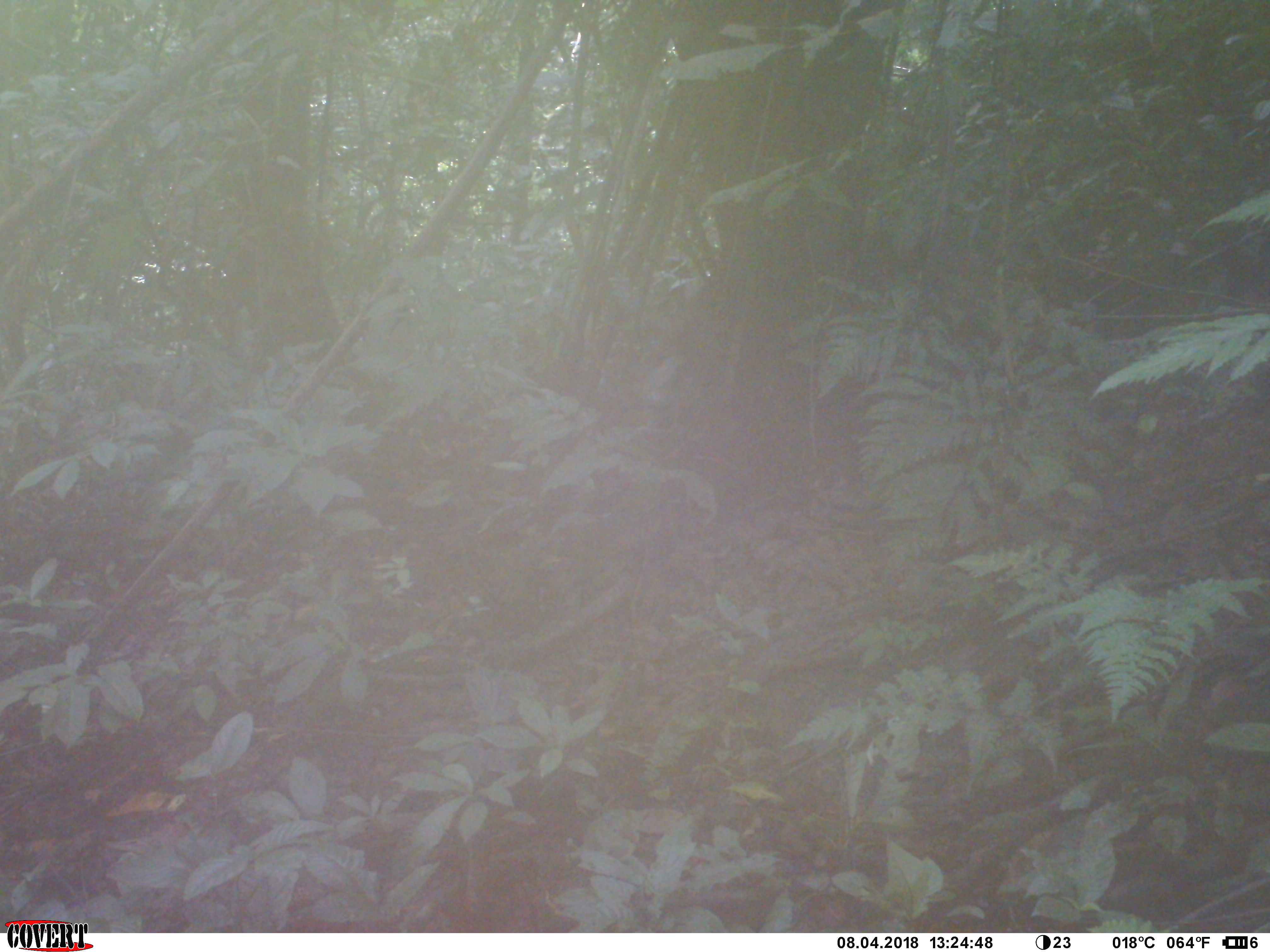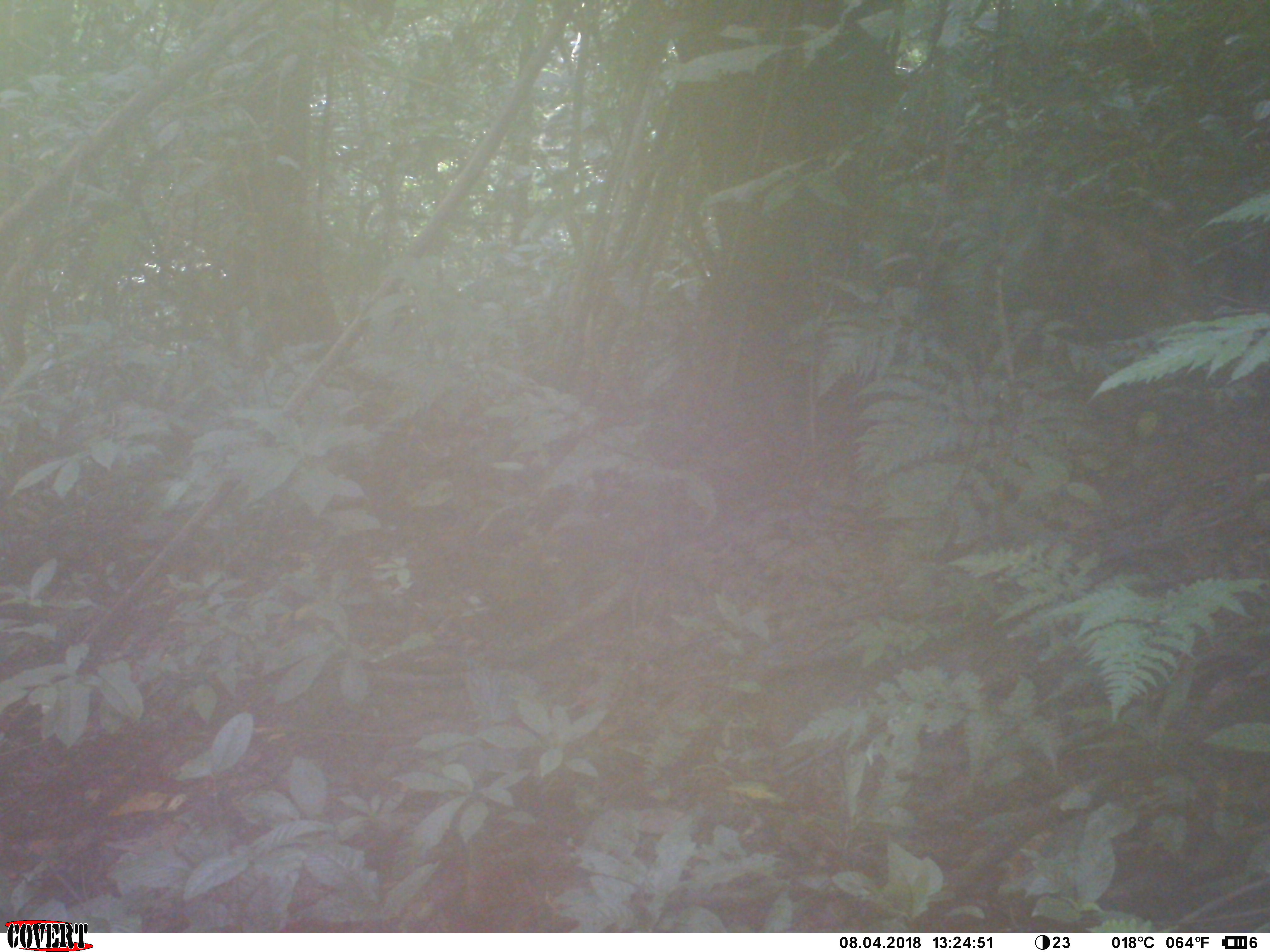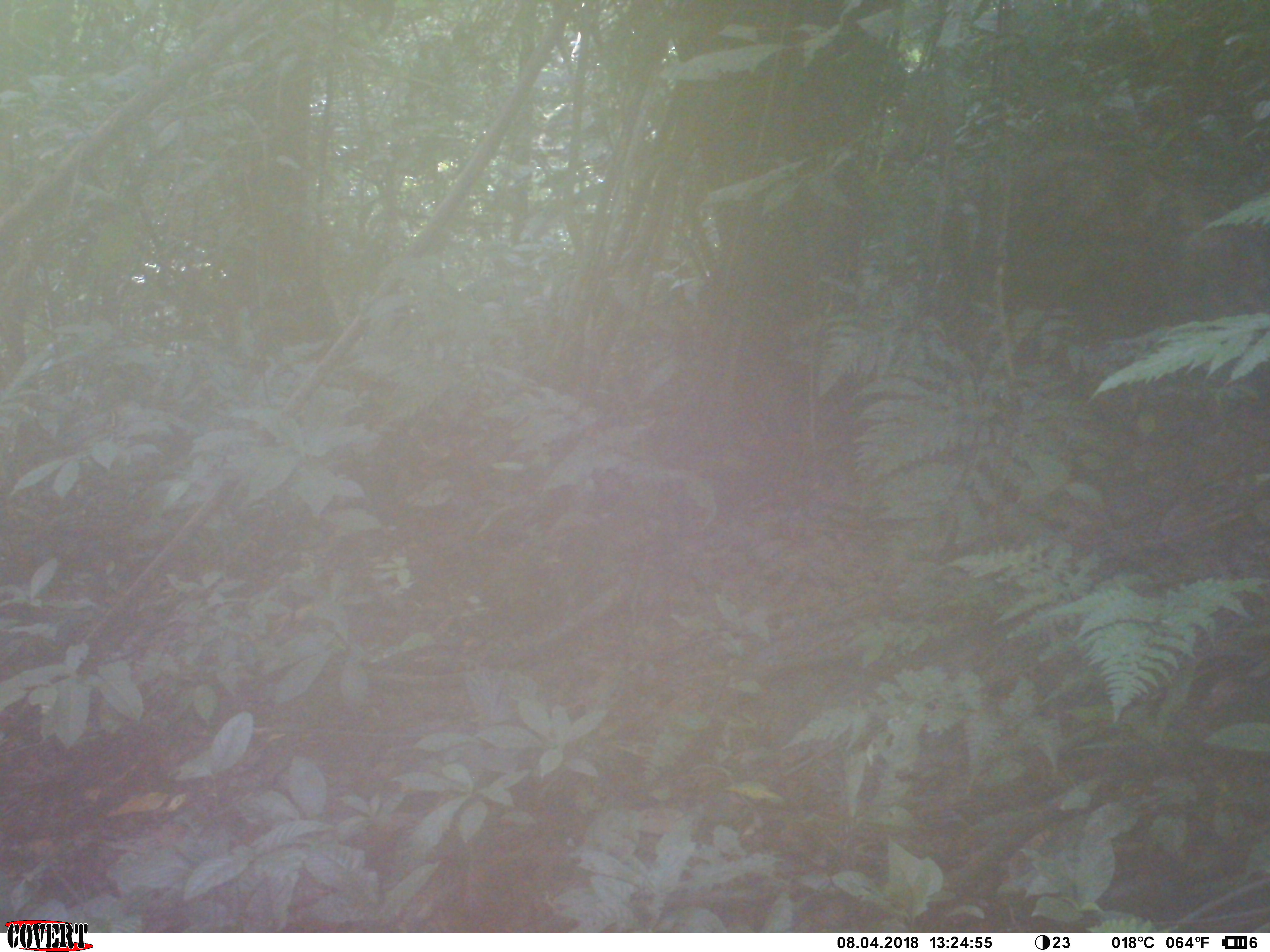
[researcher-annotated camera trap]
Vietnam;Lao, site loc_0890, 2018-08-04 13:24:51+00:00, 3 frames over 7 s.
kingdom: Animalia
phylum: Chordata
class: Mammalia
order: Artiodactyla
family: Suidae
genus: Sus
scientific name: Sus scrofa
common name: eurasian wild pig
Eurasian wild pig (Sus scrofa). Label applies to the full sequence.